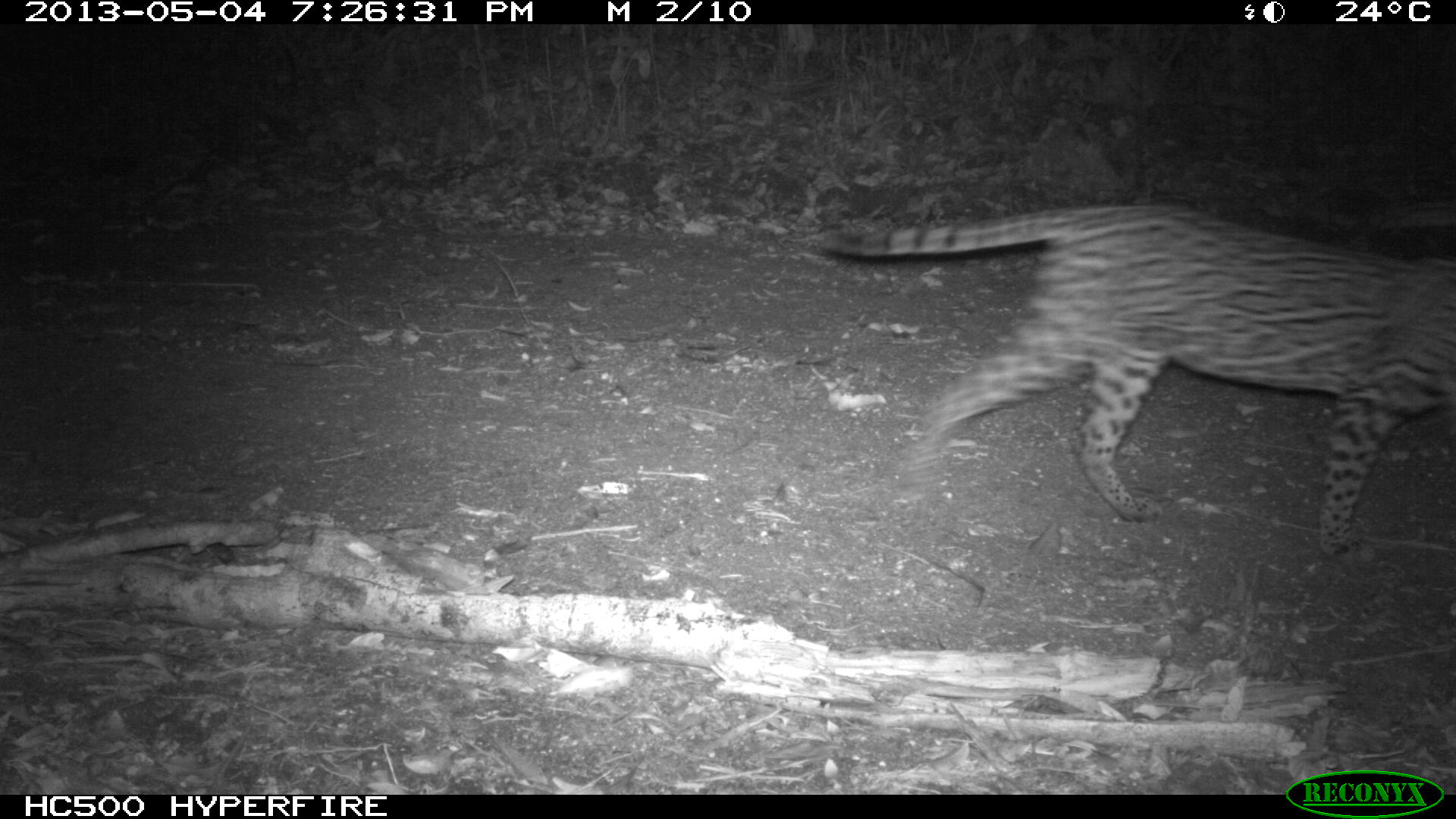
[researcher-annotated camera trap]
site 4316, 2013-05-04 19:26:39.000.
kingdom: Animalia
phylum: Chordata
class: Mammalia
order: Carnivora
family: Felidae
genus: Leopardus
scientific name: Leopardus pardalis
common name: ocelot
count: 1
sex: female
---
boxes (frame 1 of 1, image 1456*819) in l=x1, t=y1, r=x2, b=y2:
leopardus pardalis: l=817, t=202, r=1454, b=563